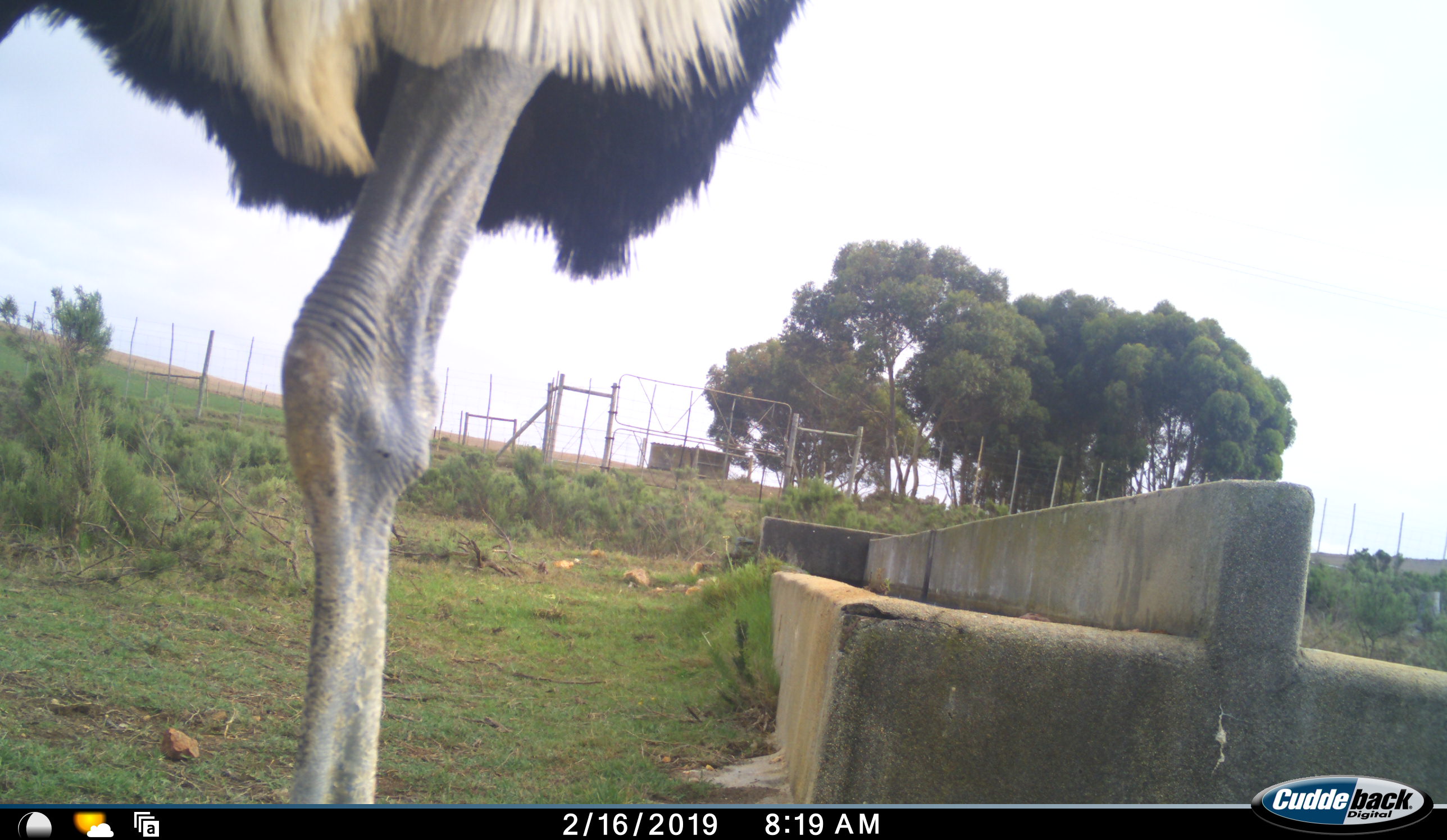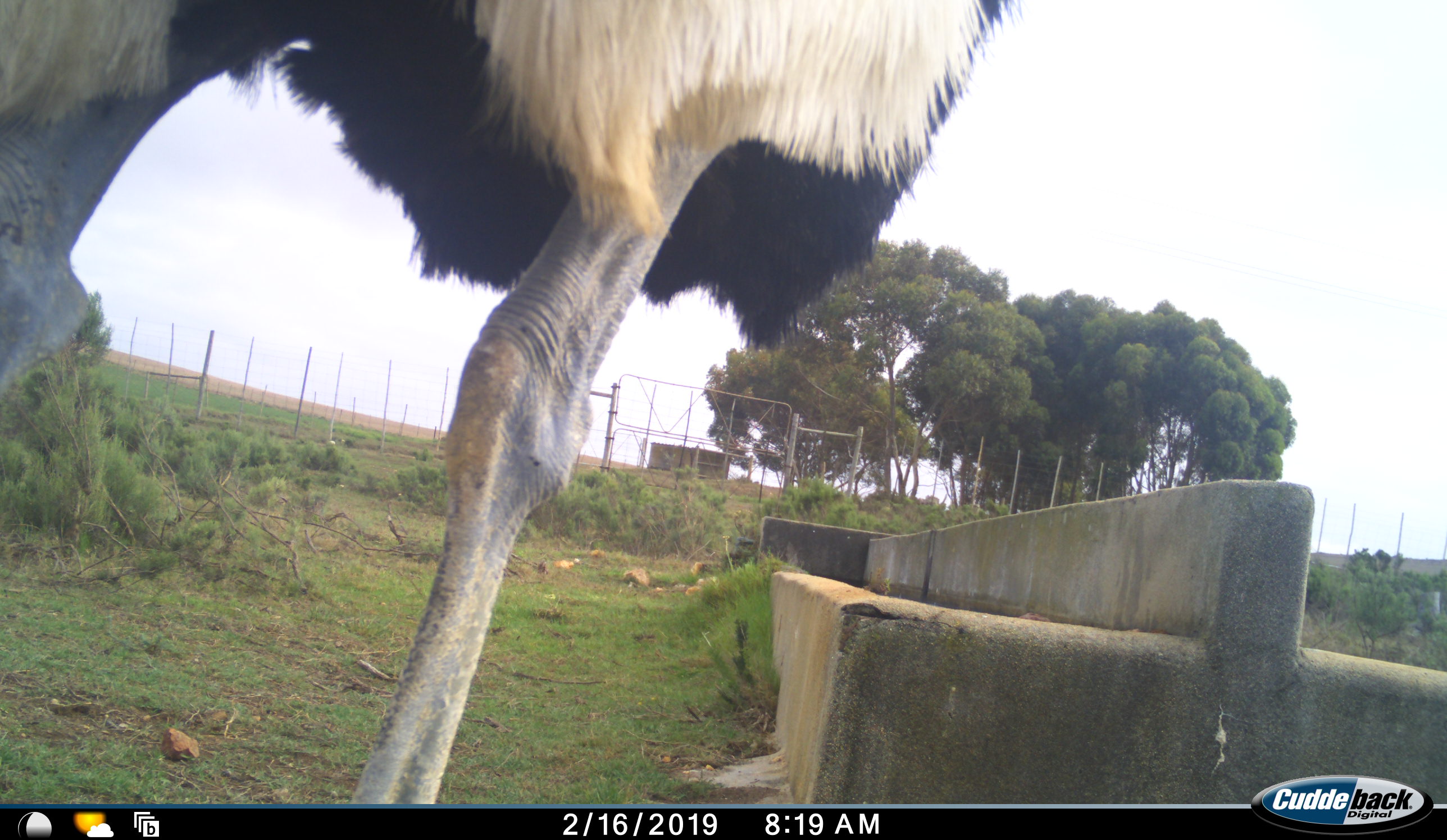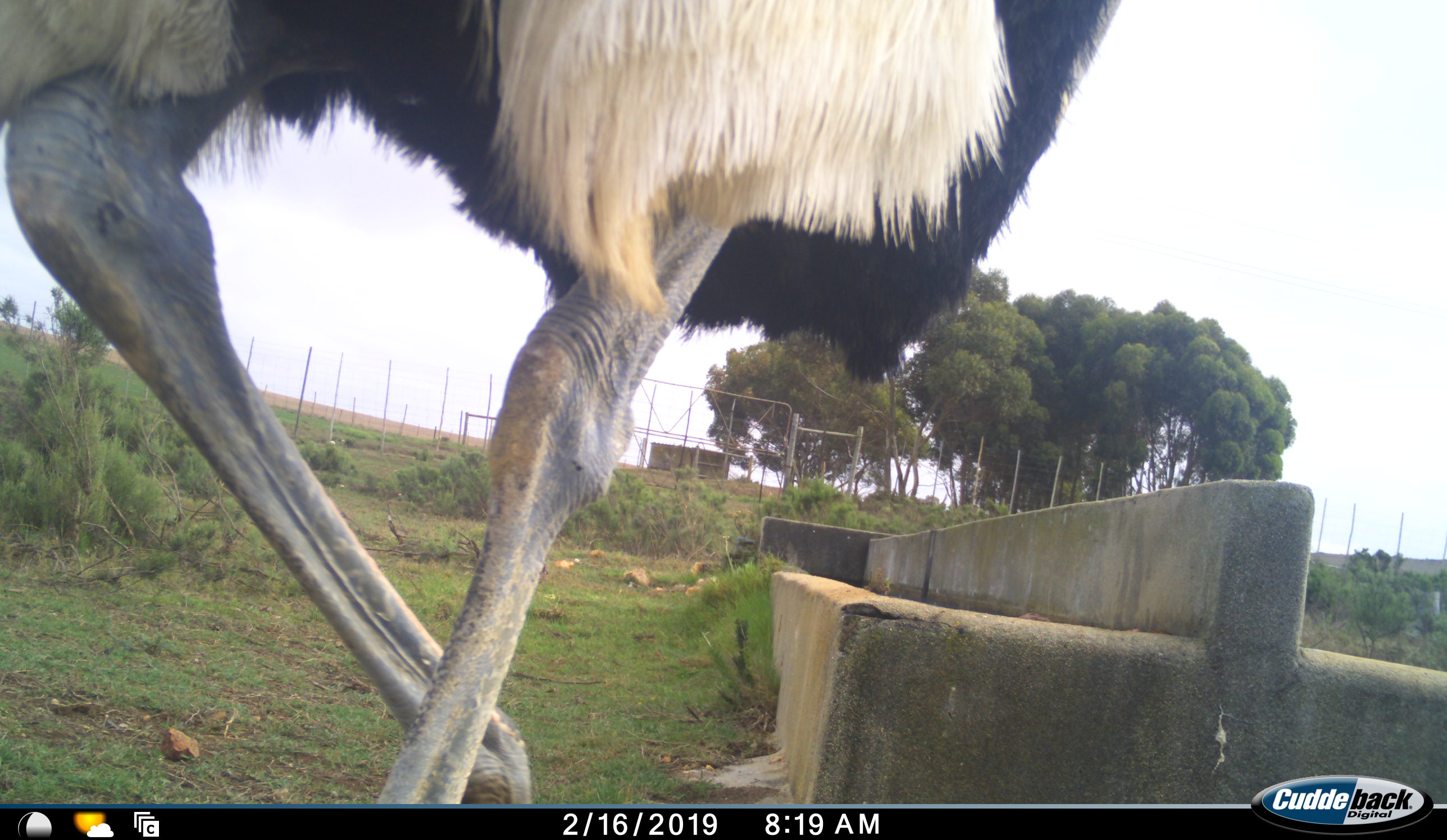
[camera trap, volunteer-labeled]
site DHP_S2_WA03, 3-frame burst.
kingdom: Animalia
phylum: Chordata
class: Aves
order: Struthioniformes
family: Struthionidae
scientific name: Struthionidae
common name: ostrich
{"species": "ostrich (Struthionidae)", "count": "1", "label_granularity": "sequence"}